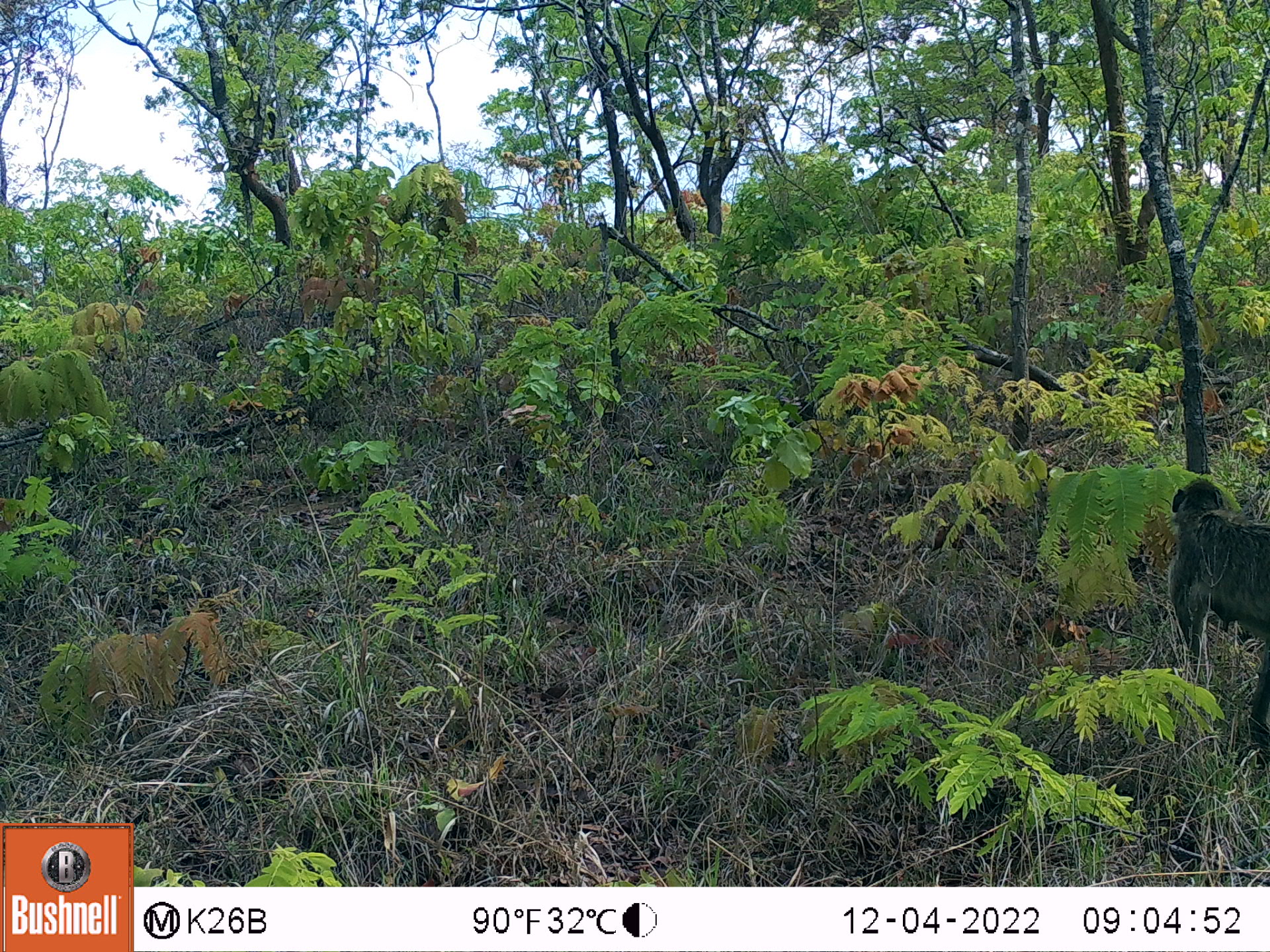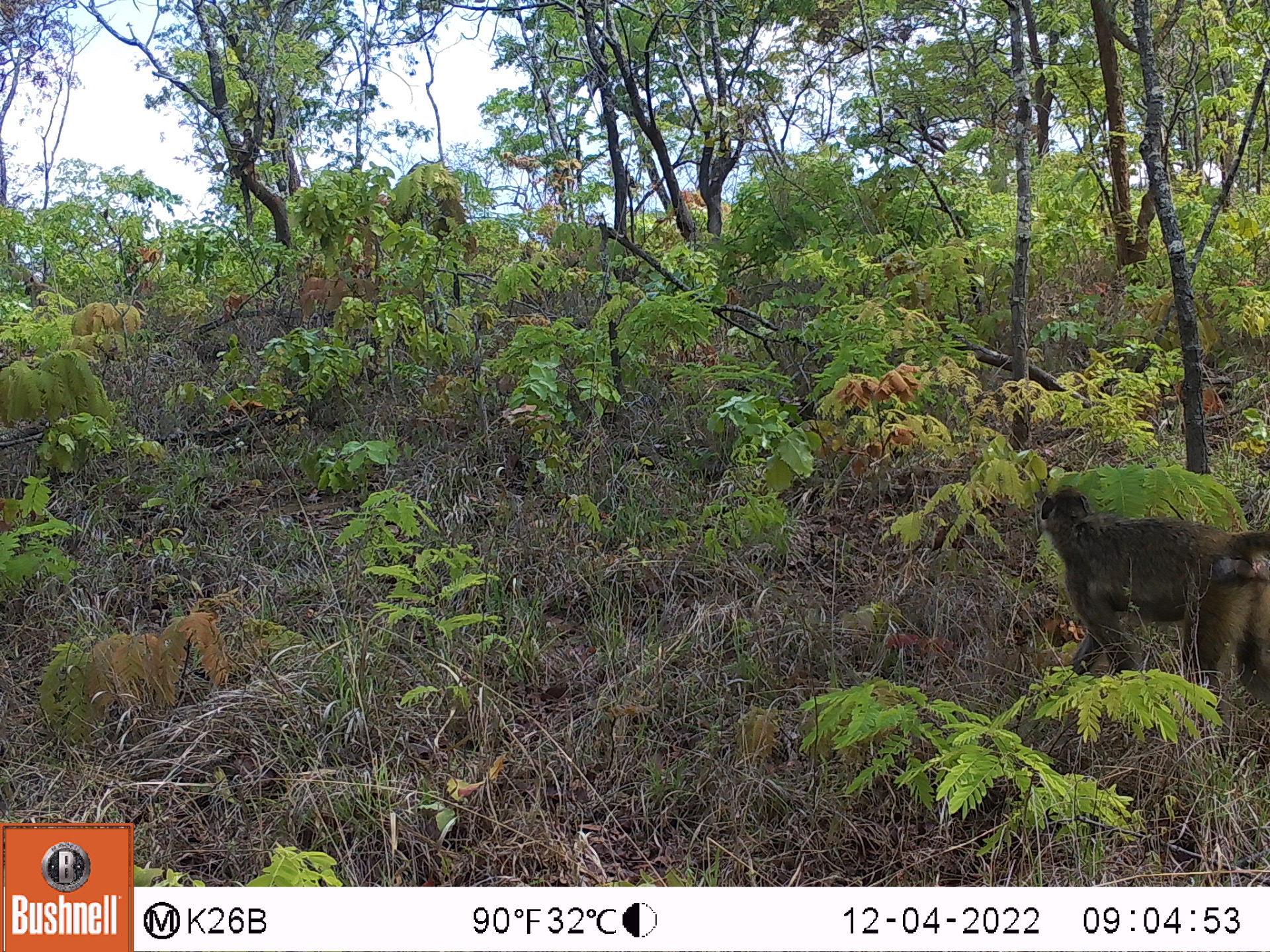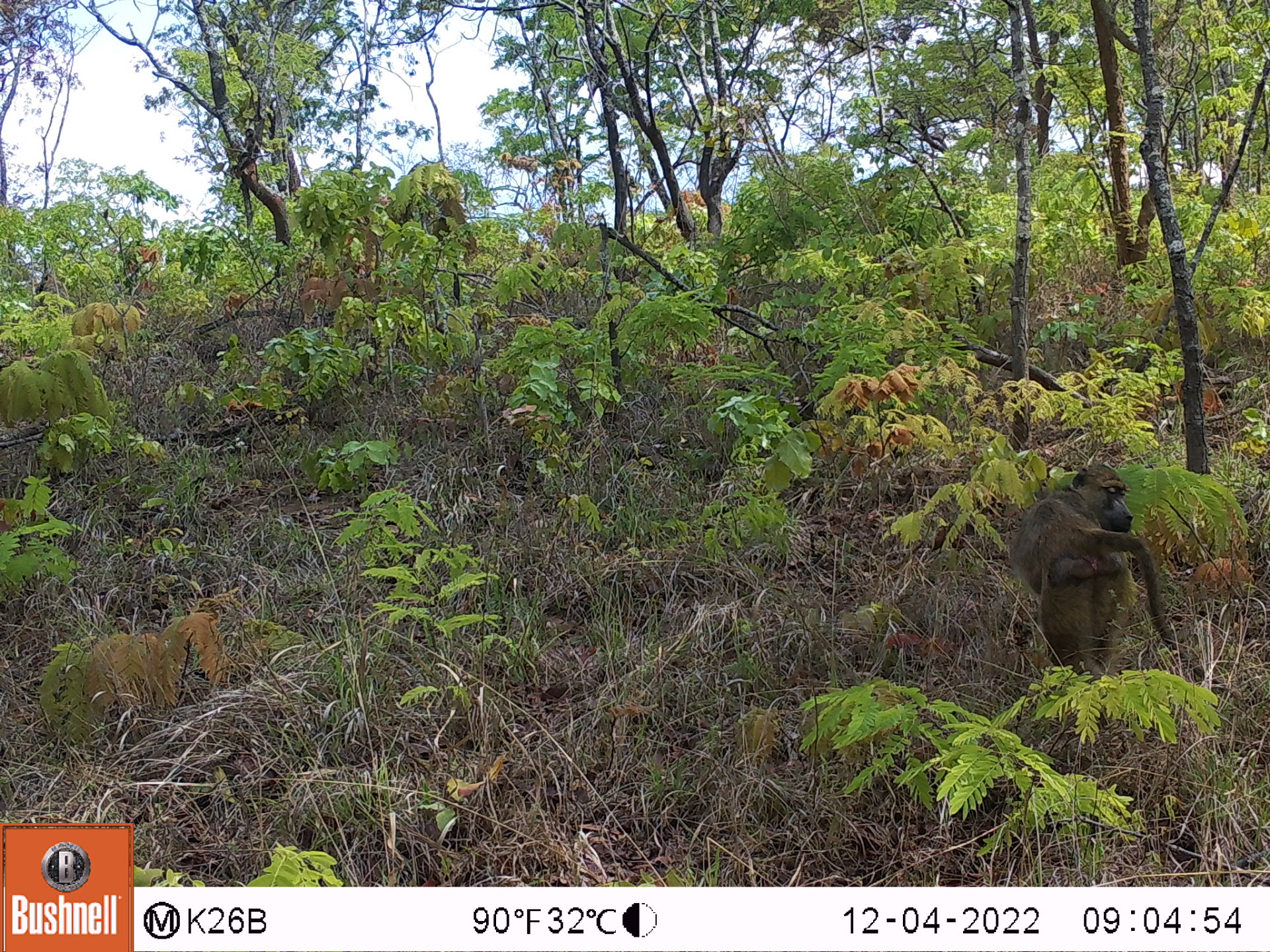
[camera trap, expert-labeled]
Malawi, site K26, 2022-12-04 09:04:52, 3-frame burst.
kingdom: Animalia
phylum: Chordata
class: Mammalia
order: Primates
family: Cercopithecidae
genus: Papio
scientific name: Papio cynocephalus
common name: yellow baboon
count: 1